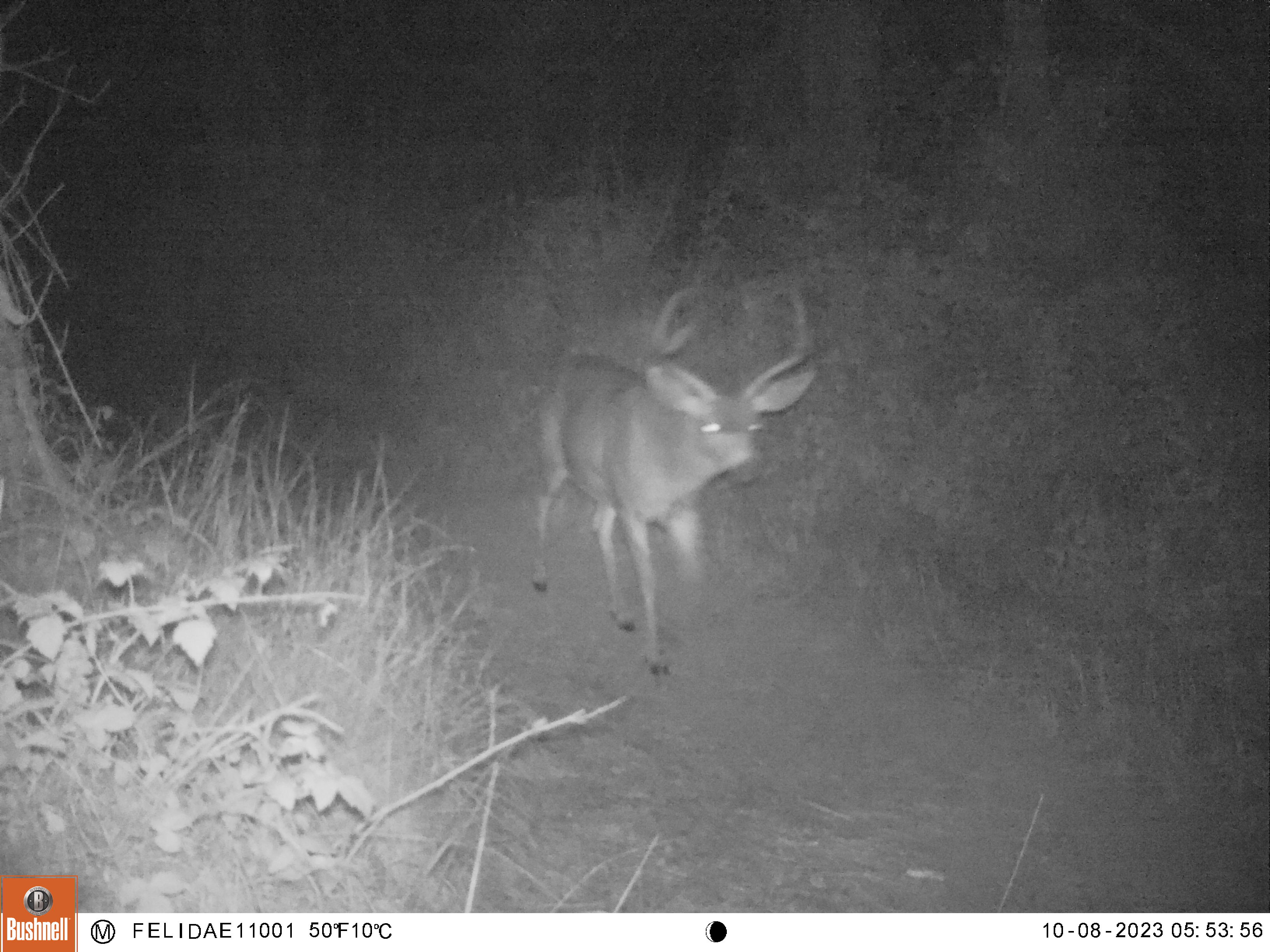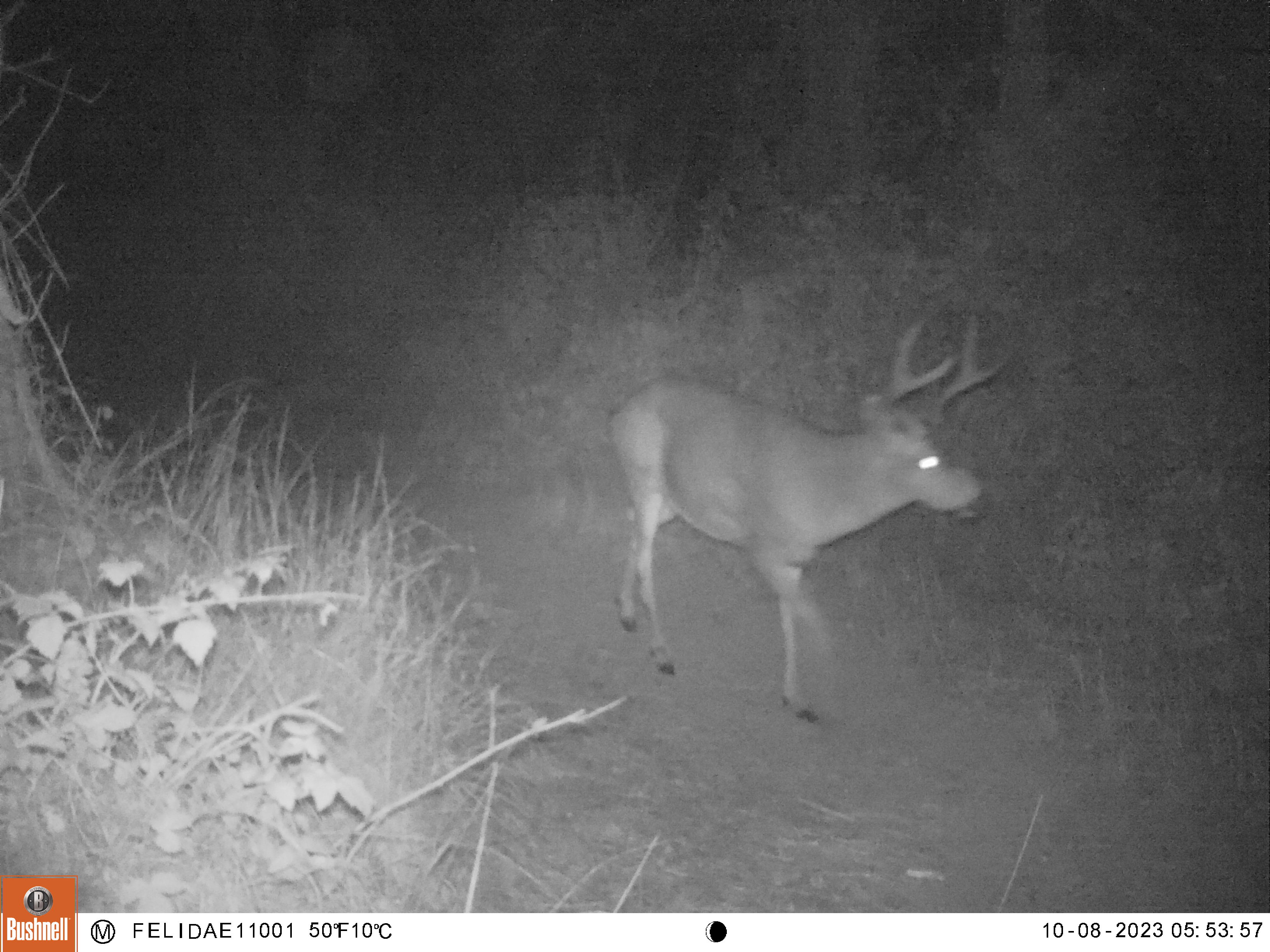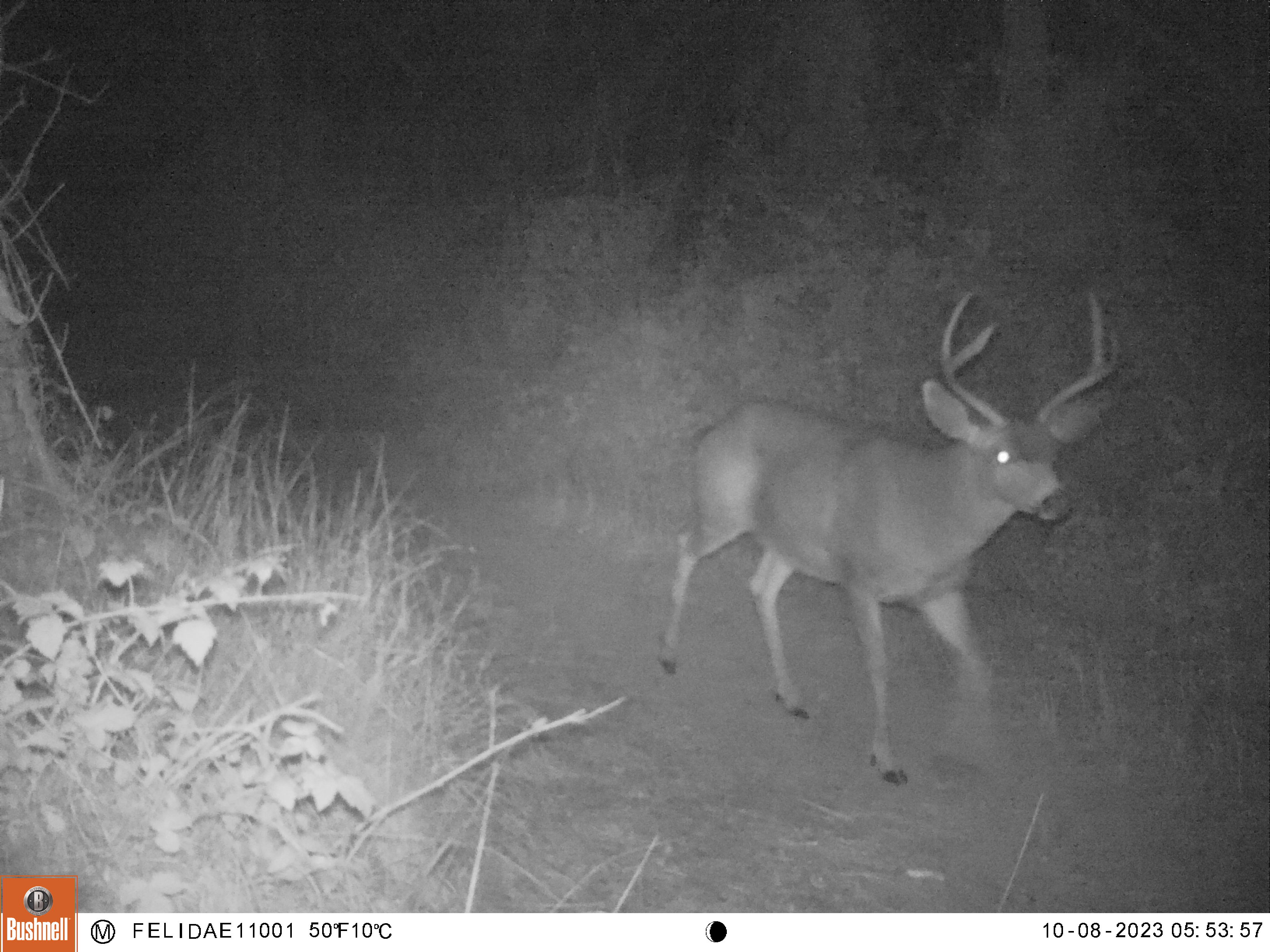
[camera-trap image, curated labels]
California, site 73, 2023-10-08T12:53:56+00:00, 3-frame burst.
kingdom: Animalia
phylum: Chordata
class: Mammalia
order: Artiodactyla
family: Cervidae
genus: Odocoileus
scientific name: Odocoileus hemionus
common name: mule deer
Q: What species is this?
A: Mule deer (Odocoileus hemionus).